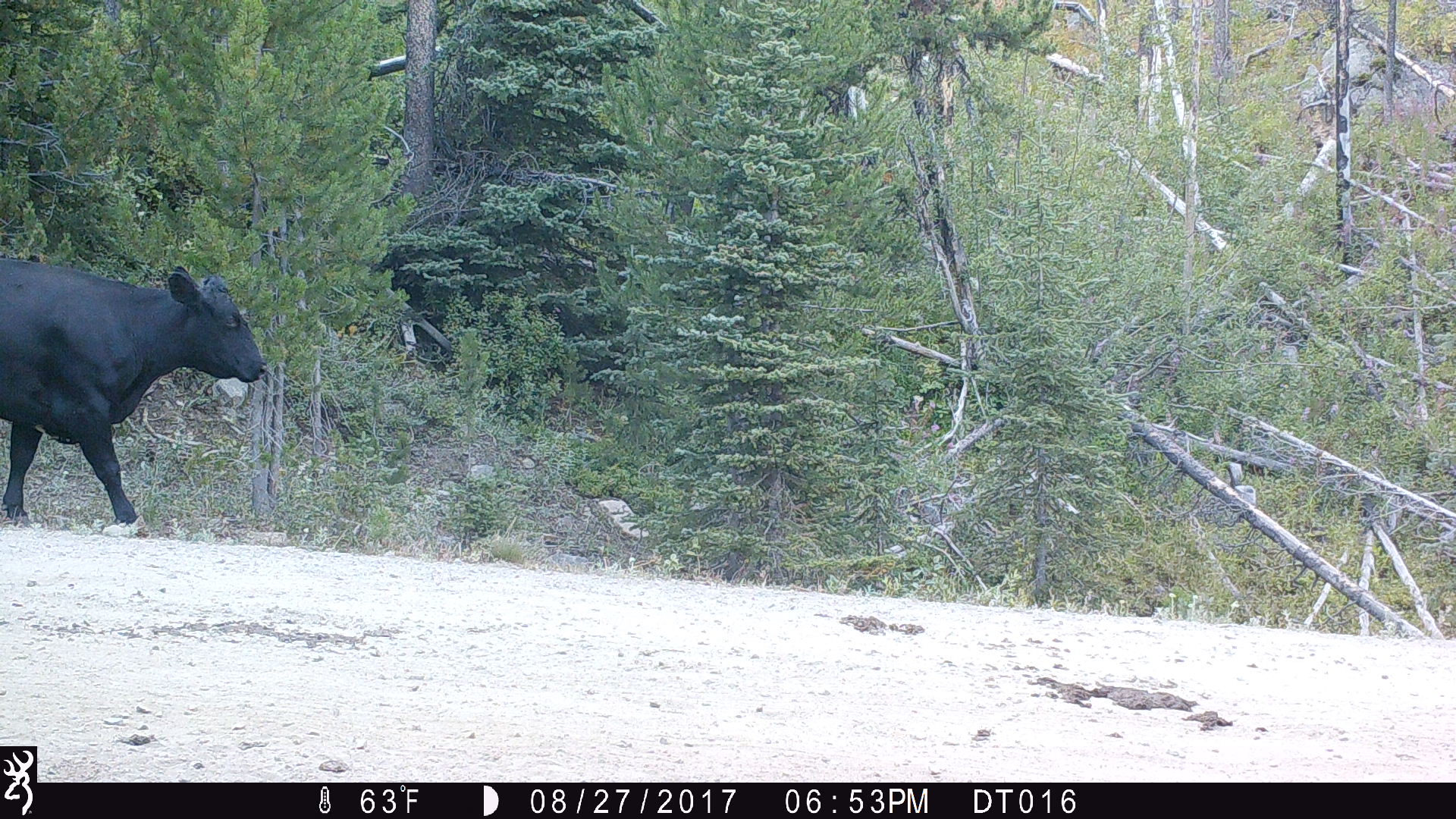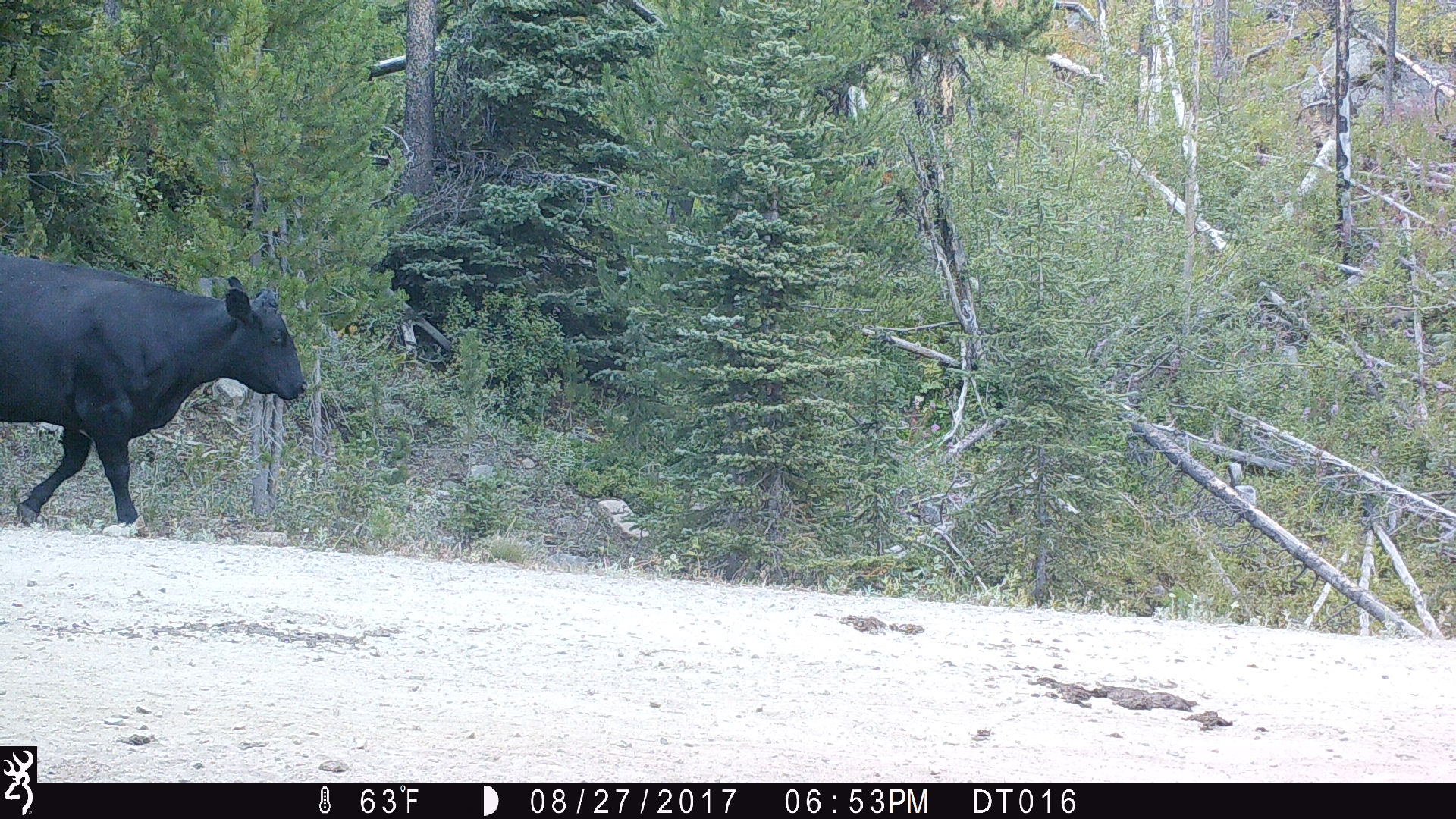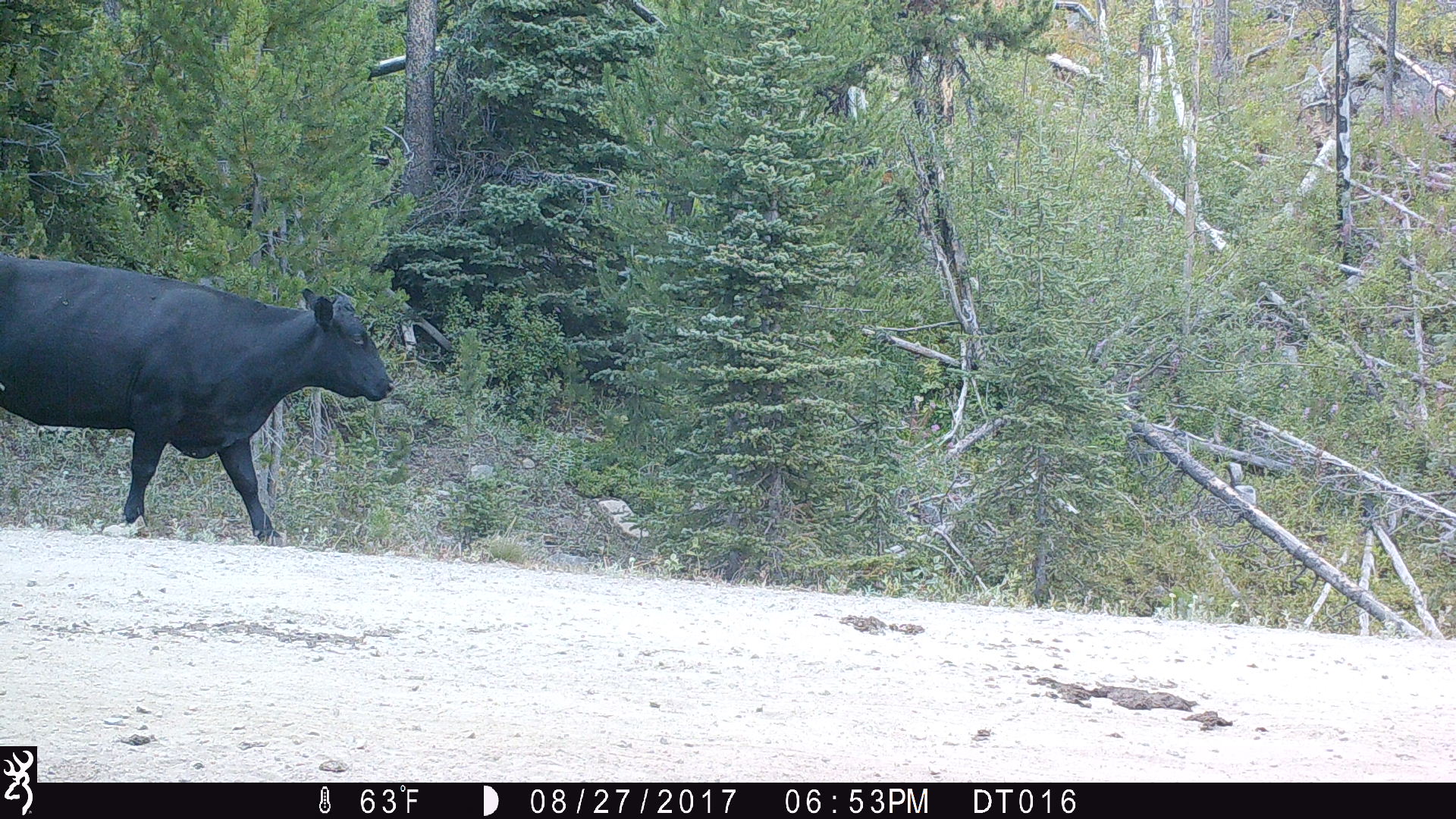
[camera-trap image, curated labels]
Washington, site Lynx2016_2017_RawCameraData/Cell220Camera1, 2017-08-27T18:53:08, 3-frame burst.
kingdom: Animalia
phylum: Chordata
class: Mammalia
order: Artiodactyla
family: Bovidae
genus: Bos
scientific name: Bos taurus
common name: domestic cattle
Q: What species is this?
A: Domestic cattle (Bos taurus).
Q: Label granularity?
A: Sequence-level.